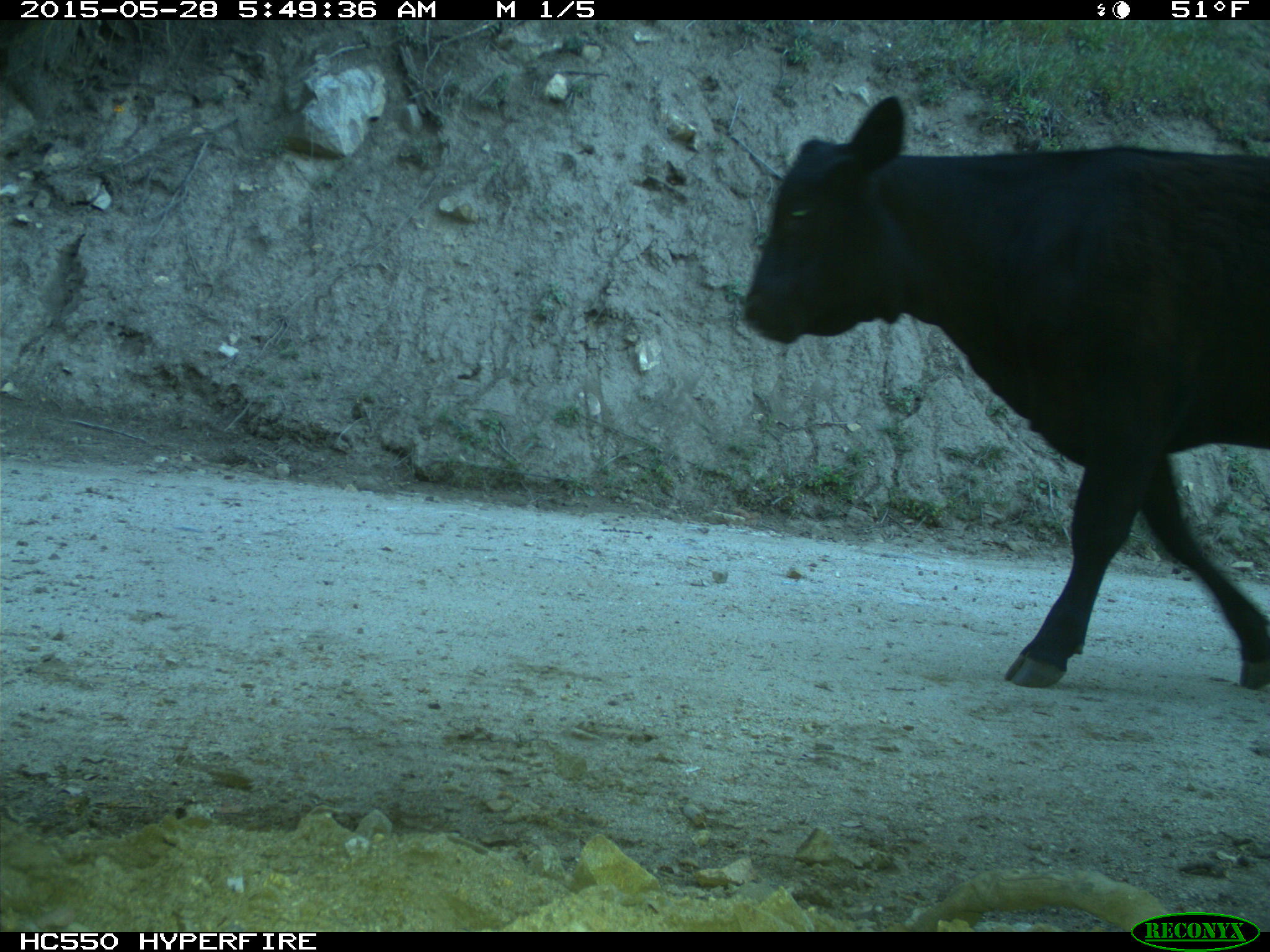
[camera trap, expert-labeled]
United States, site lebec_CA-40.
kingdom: Animalia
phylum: Chordata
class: Mammalia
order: Artiodactyla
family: Bovidae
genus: Bos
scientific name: Bos taurus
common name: domestic cow